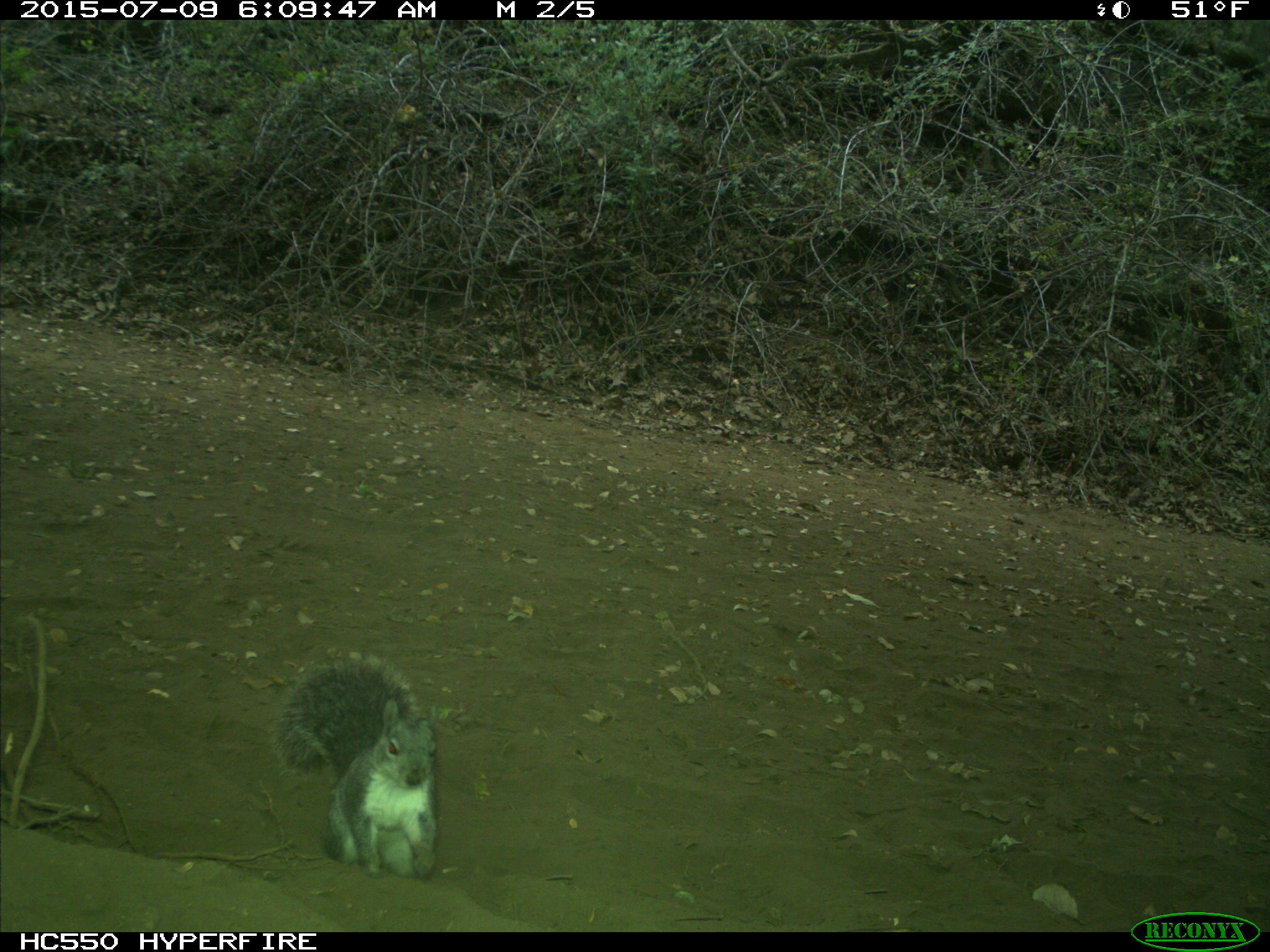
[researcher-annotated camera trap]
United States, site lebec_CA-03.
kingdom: Animalia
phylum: Chordata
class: Mammalia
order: Rodentia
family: Sciuridae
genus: Sciurus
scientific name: Sciurus carolinensis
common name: eastern gray squirrel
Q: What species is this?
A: Sciurus carolinensis (eastern gray squirrel).